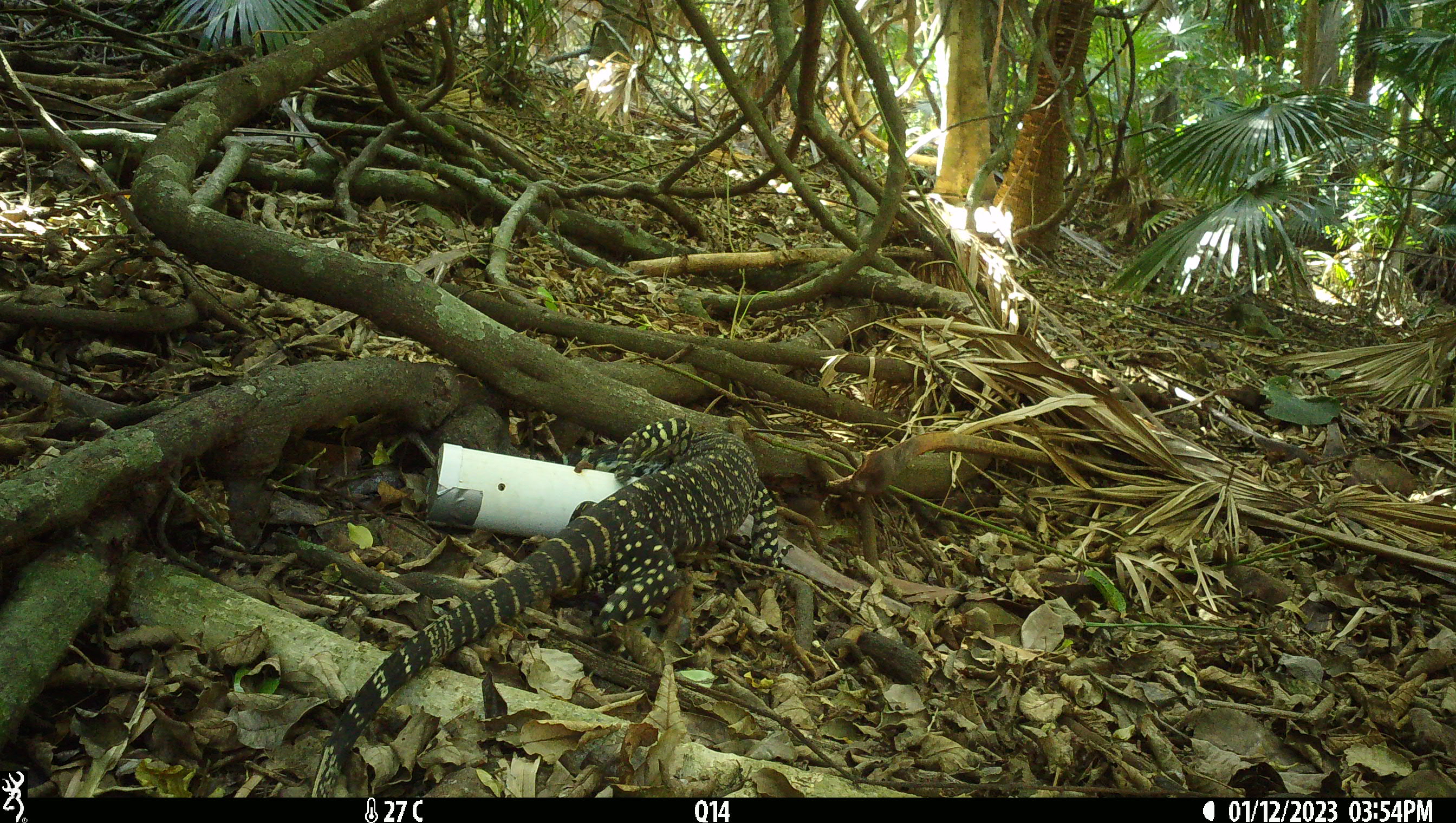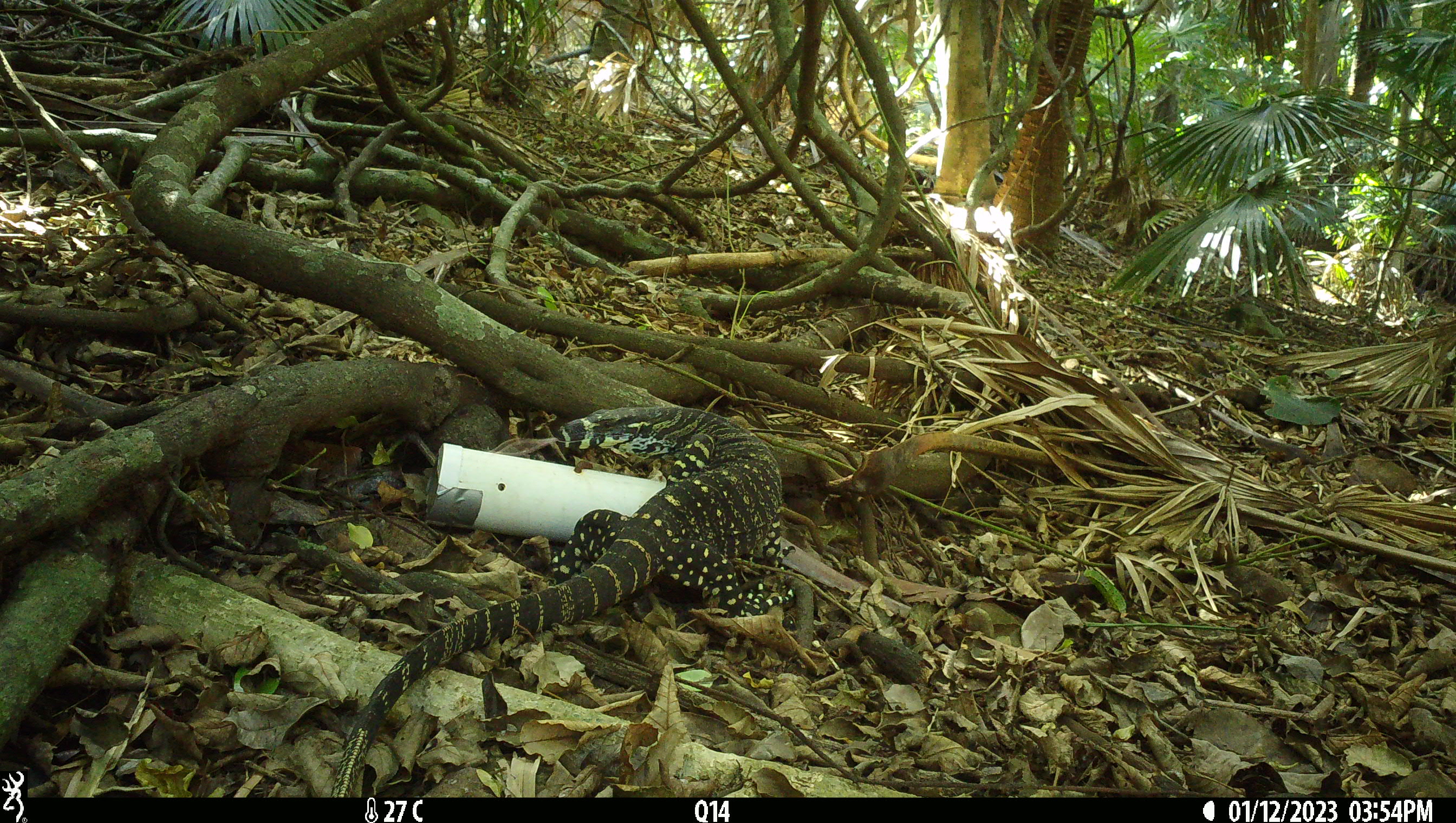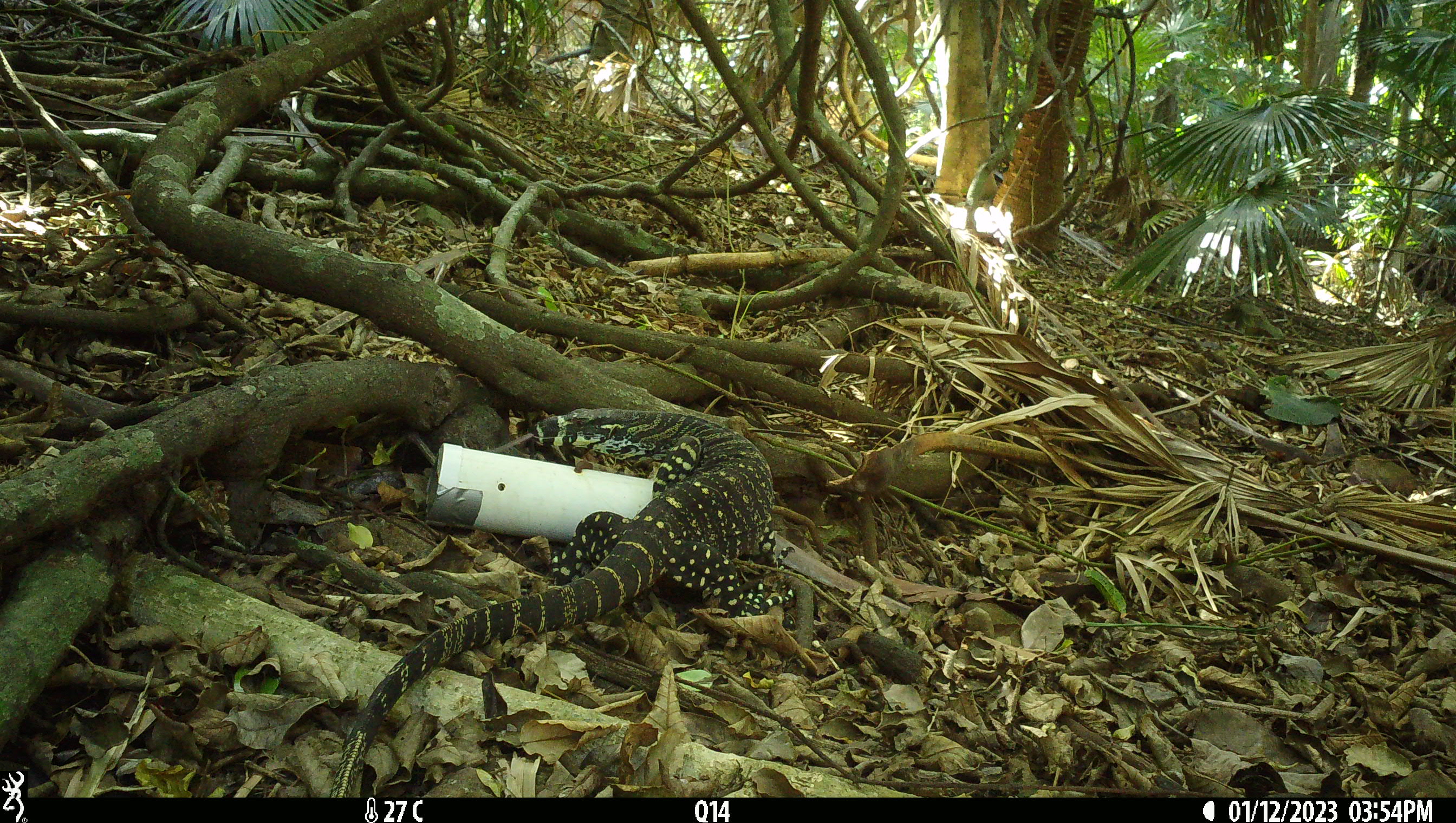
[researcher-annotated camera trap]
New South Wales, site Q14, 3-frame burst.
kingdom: Animalia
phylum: Chordata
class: Reptilia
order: Squamata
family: Varanidae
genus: Varanus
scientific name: Varanus varius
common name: lace monitor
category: goanna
Goanna (lace monitor) (Varanus varius).